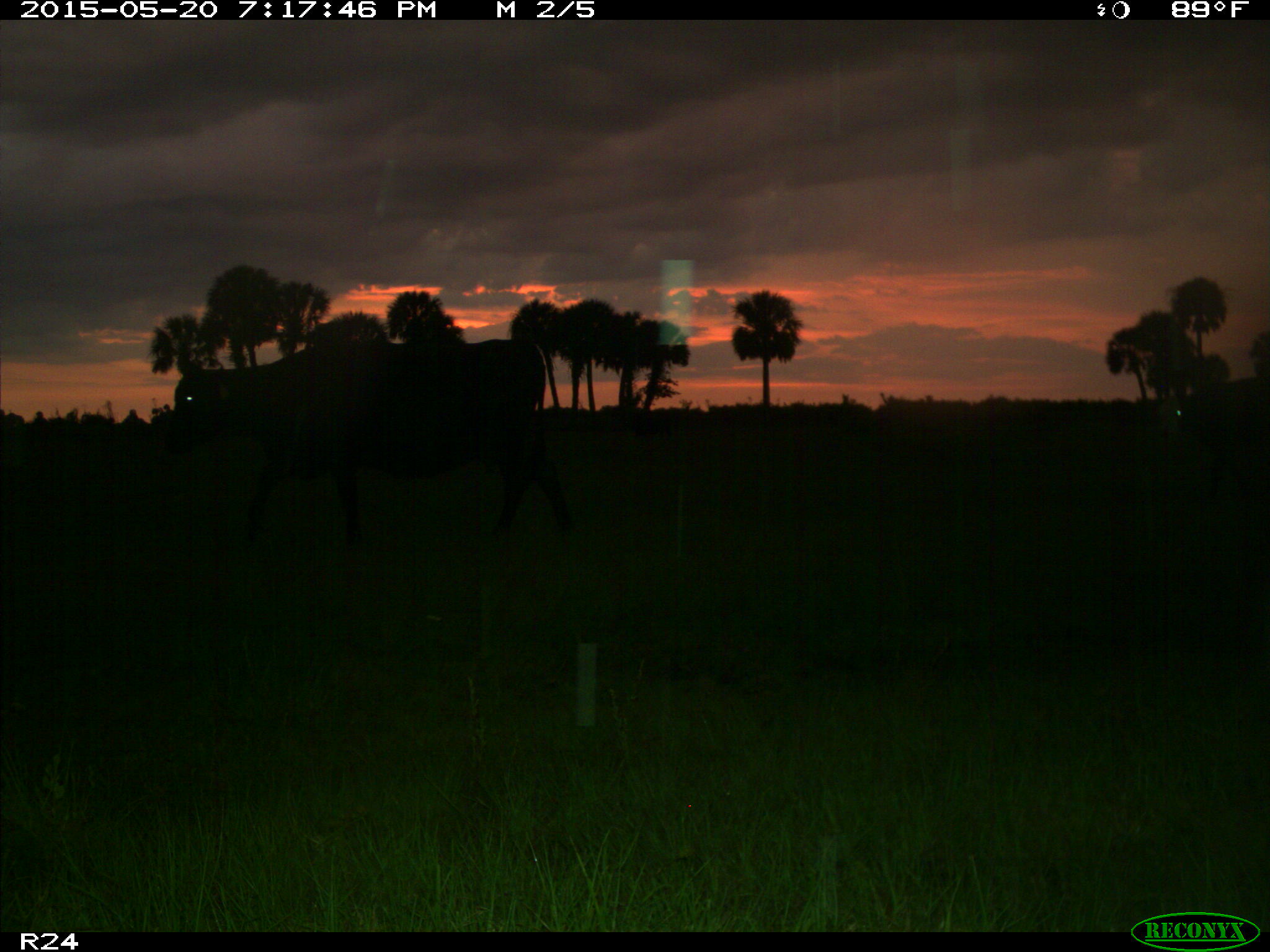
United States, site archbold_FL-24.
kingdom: Animalia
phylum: Chordata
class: Mammalia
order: Artiodactyla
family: Bovidae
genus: Bos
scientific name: Bos taurus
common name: domestic cow